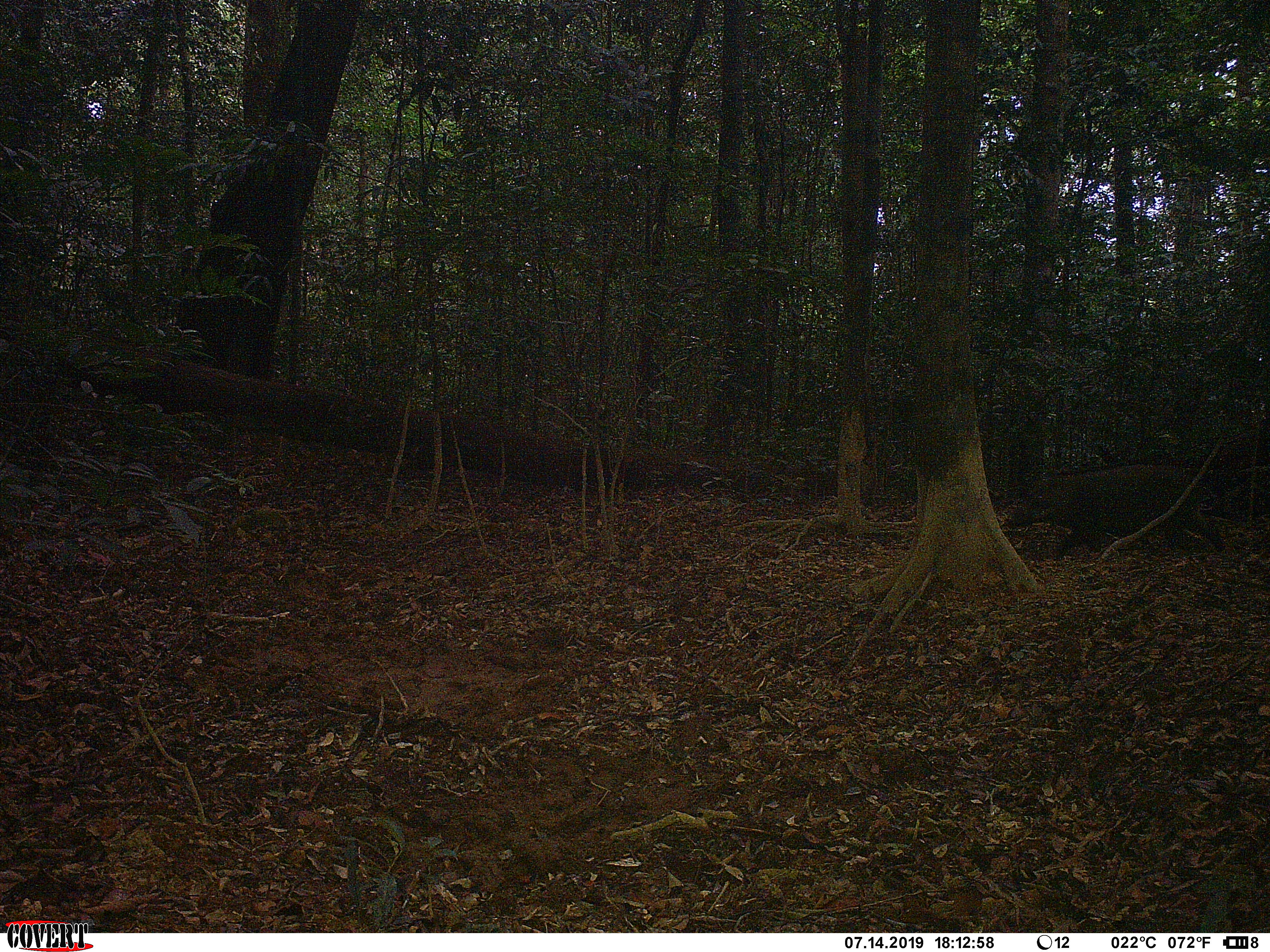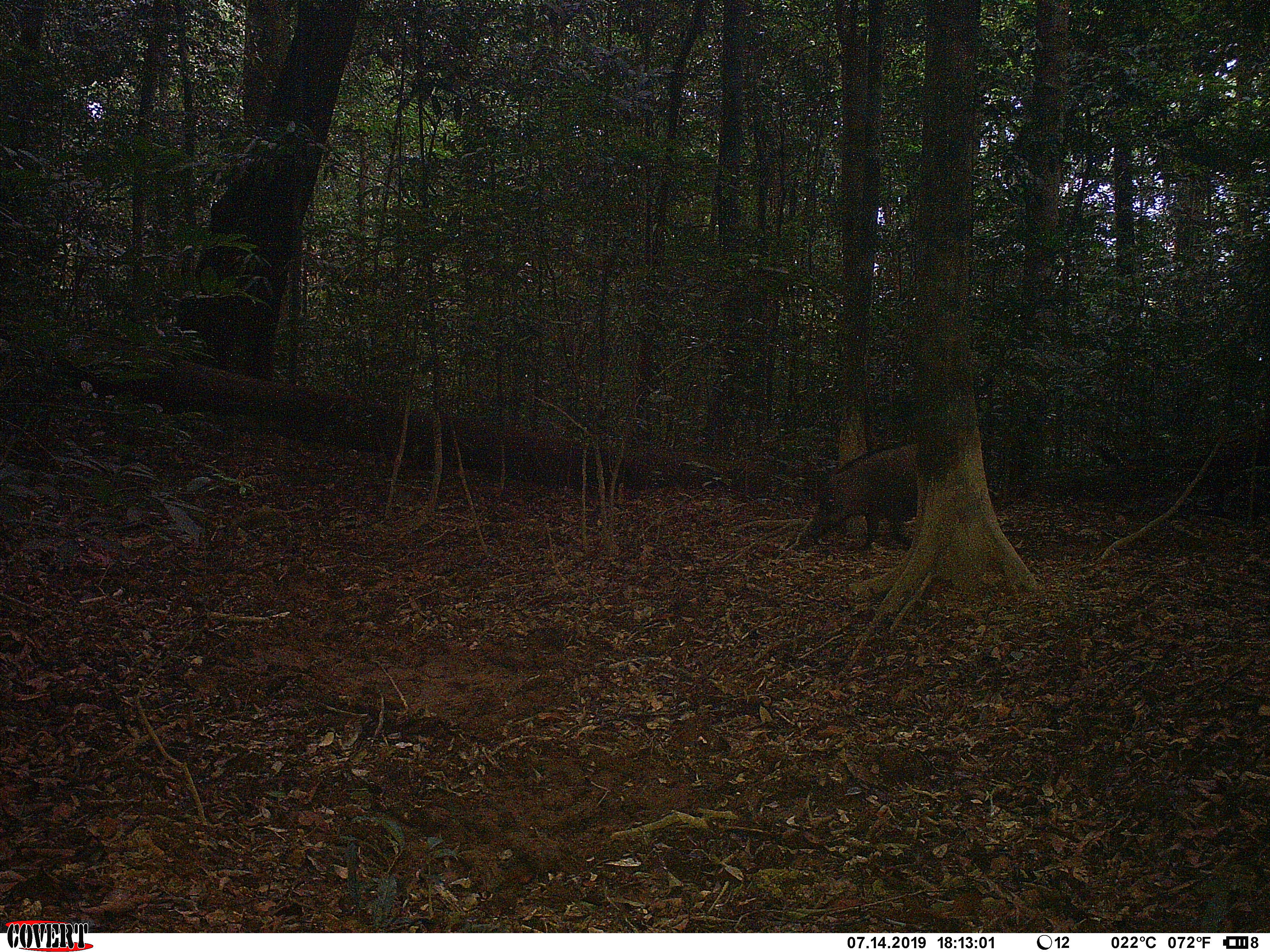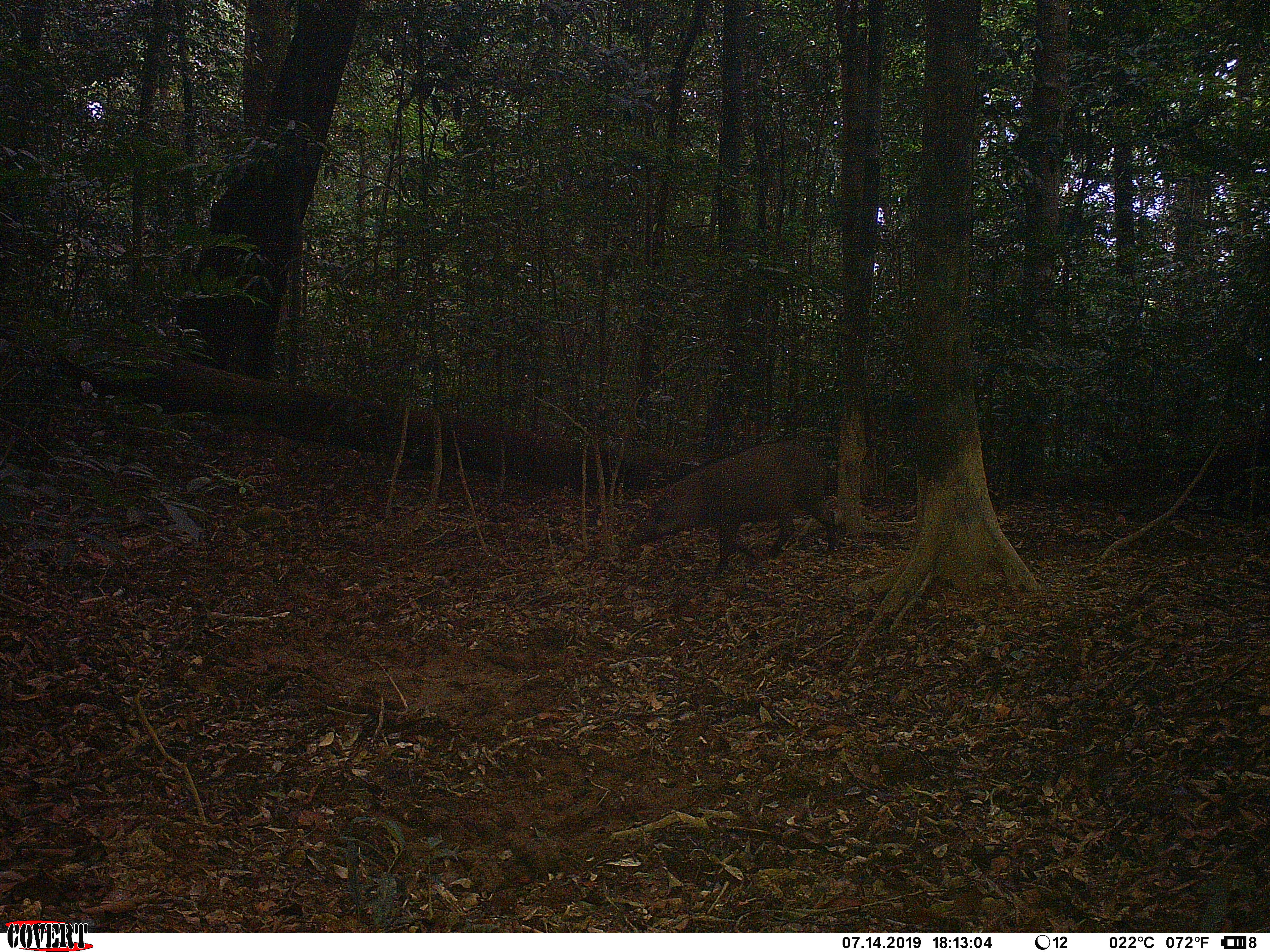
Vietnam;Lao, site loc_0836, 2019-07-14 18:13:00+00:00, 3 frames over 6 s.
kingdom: Animalia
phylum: Chordata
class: Mammalia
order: Artiodactyla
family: Suidae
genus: Sus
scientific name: Sus scrofa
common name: eurasian wild pig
Eurasian wild pig (Sus scrofa). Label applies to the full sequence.